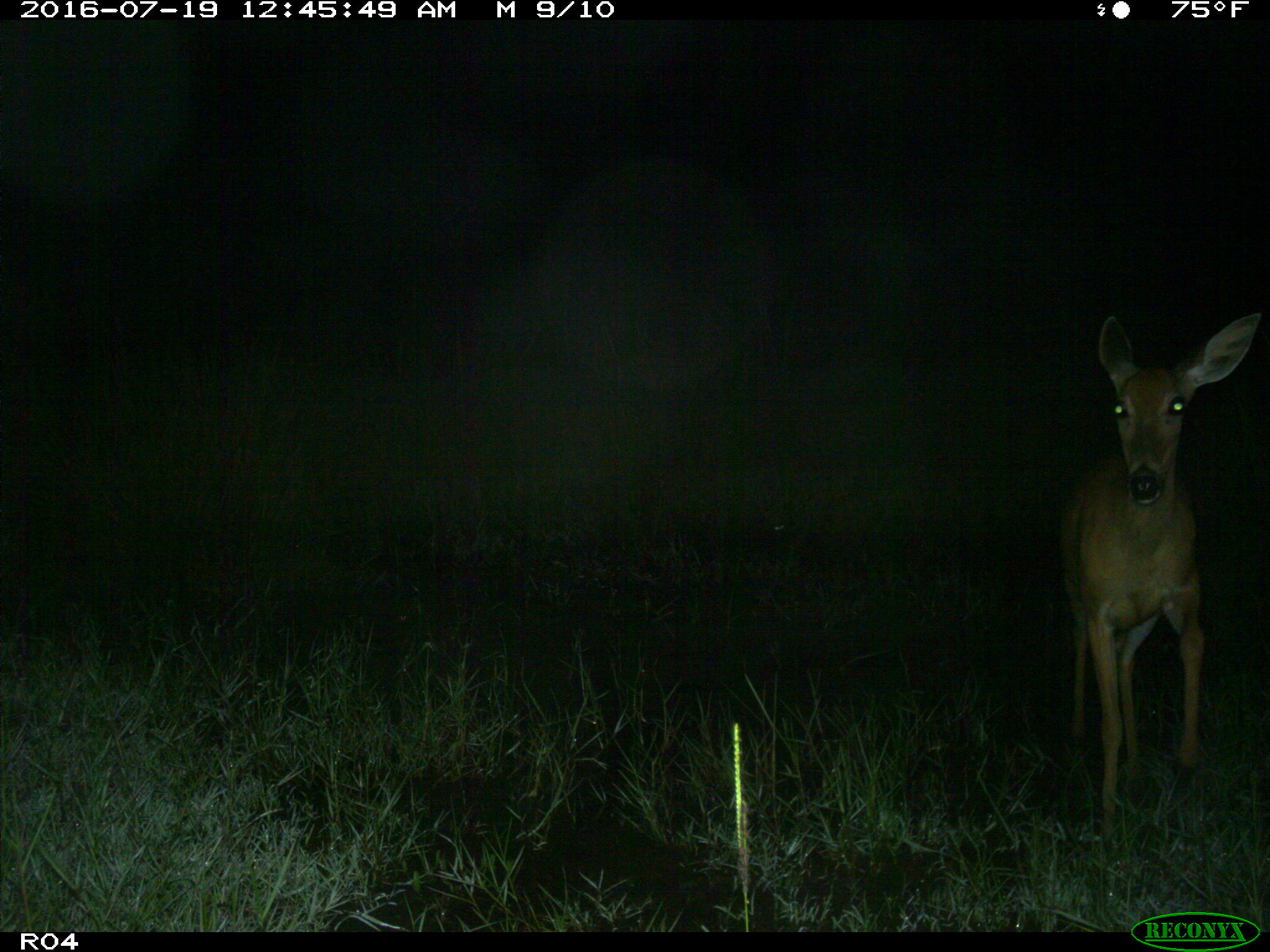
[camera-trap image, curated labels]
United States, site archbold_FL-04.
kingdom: Animalia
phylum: Chordata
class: Mammalia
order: Artiodactyla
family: Cervidae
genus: Odocoileus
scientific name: Odocoileus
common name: deer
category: unidentified deer